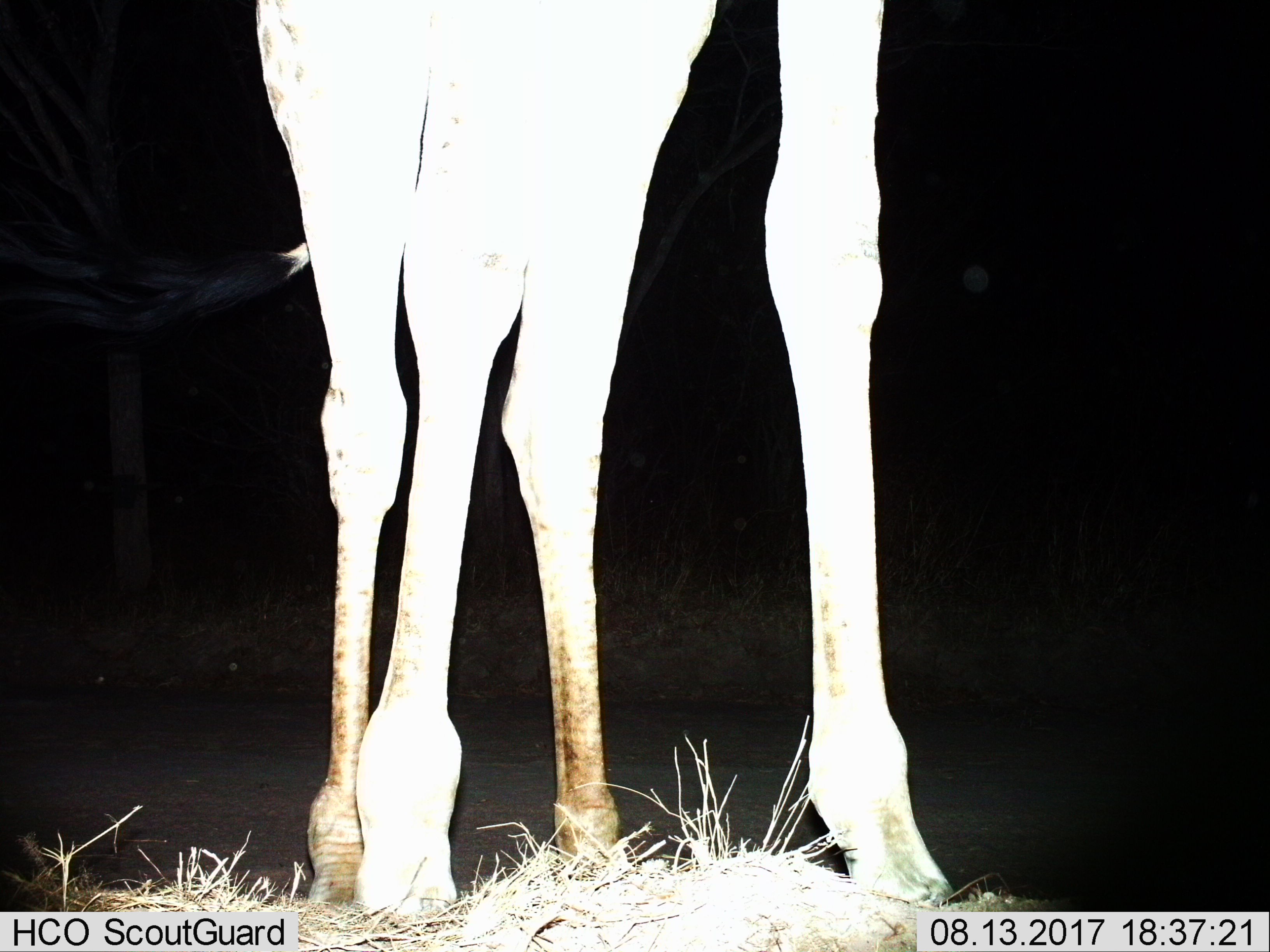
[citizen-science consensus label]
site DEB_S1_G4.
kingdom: Animalia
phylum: Chordata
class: Mammalia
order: Artiodactyla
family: Giraffidae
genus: Giraffa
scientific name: Giraffa camelopardalis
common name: giraffe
Giraffe (Giraffa camelopardalis), count 1. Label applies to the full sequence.